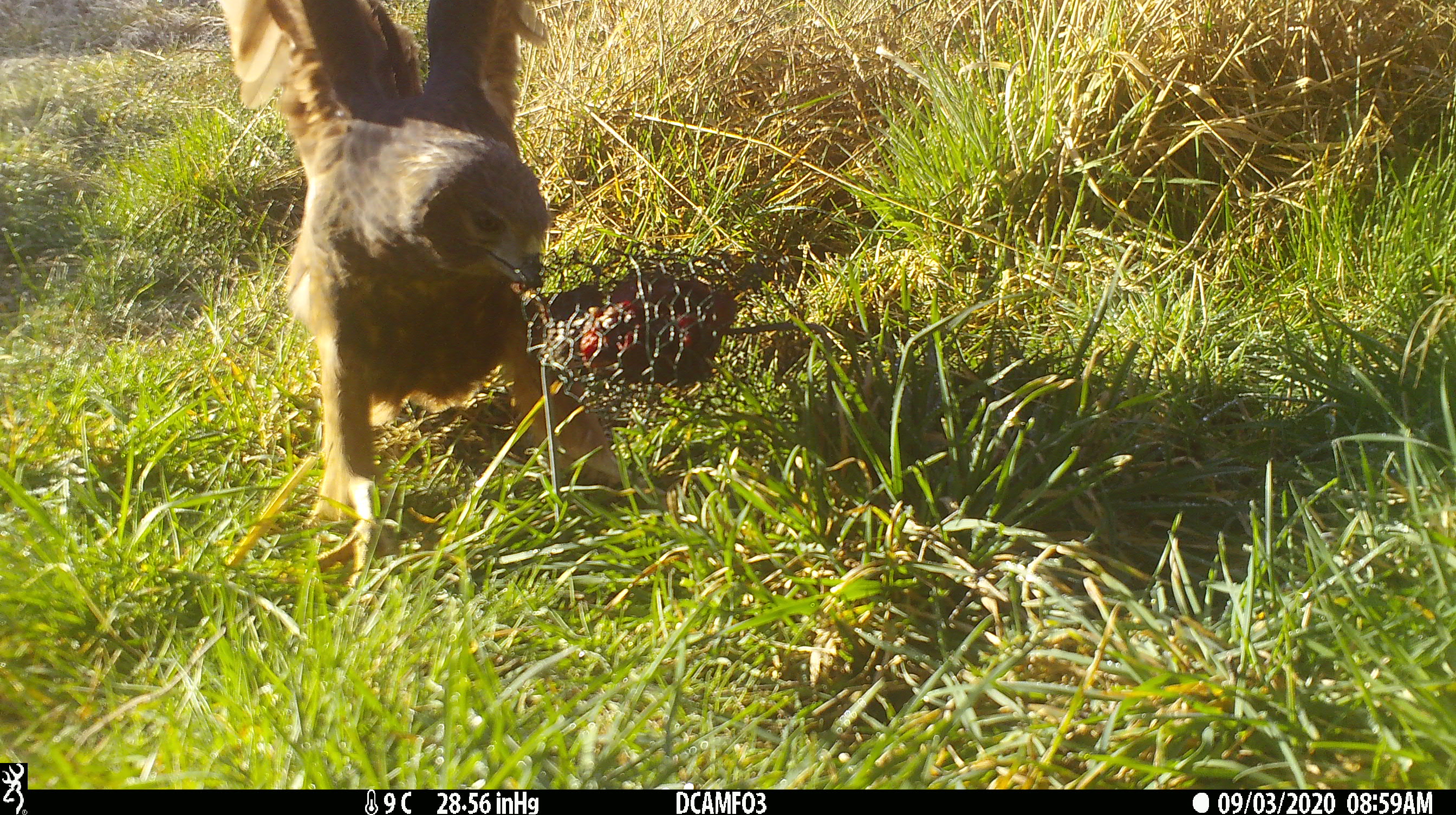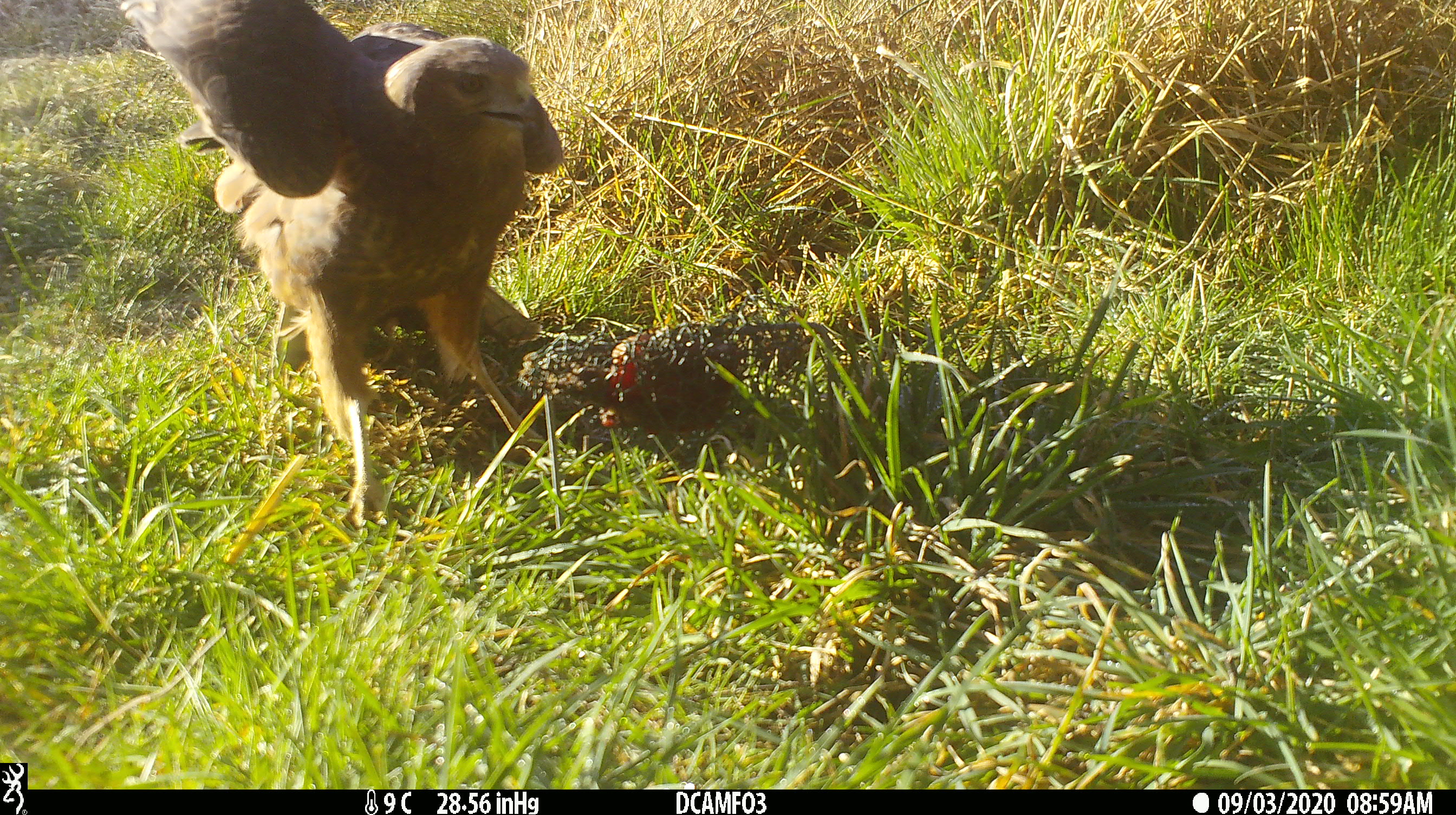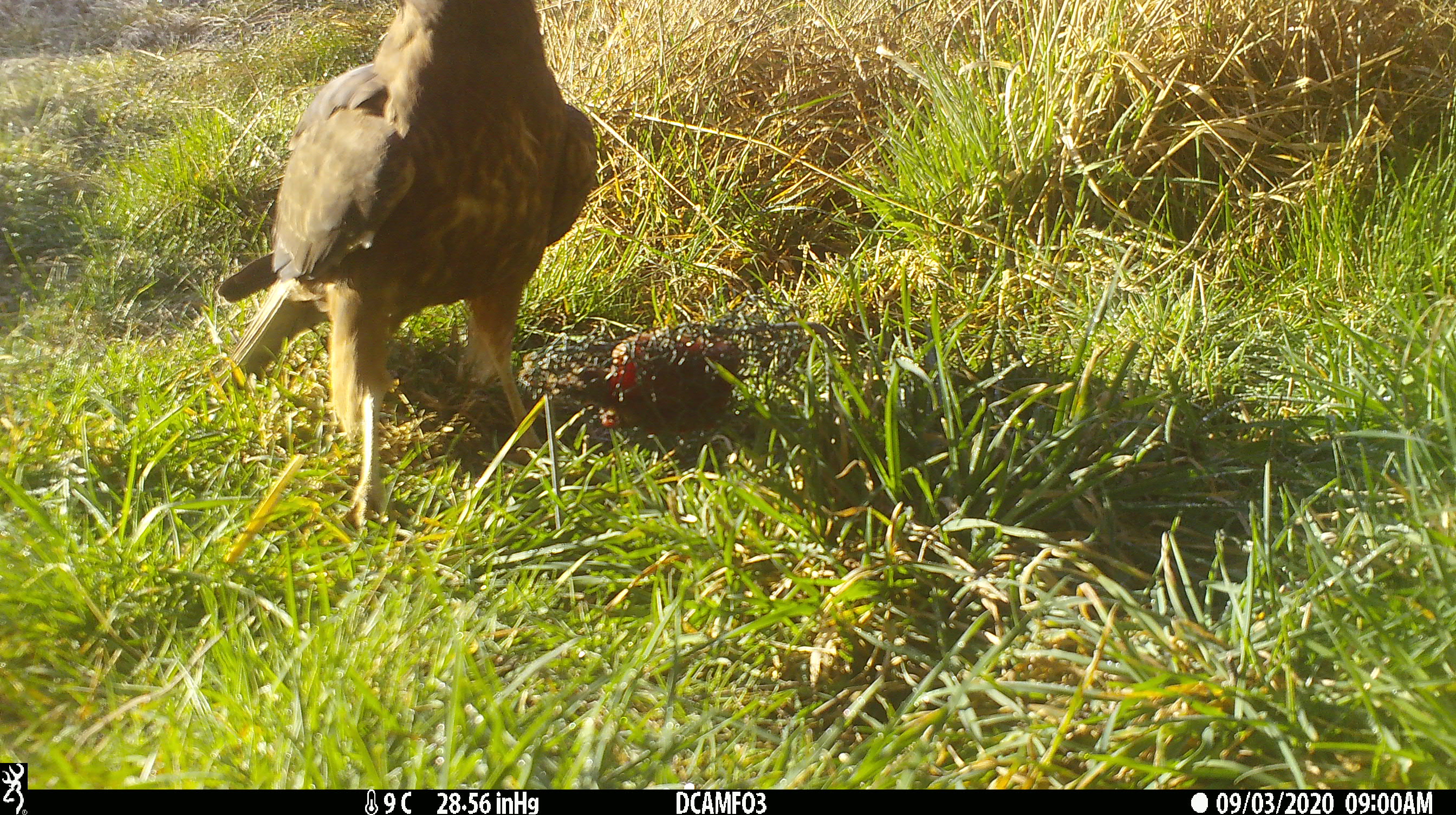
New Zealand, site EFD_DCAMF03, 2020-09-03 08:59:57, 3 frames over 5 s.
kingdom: Animalia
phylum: Chordata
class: Aves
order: Accipitriformes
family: Accipitridae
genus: Circus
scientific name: Circus approximans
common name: swamp harrier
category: harrier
Harrier (swamp harrier) (Circus approximans).